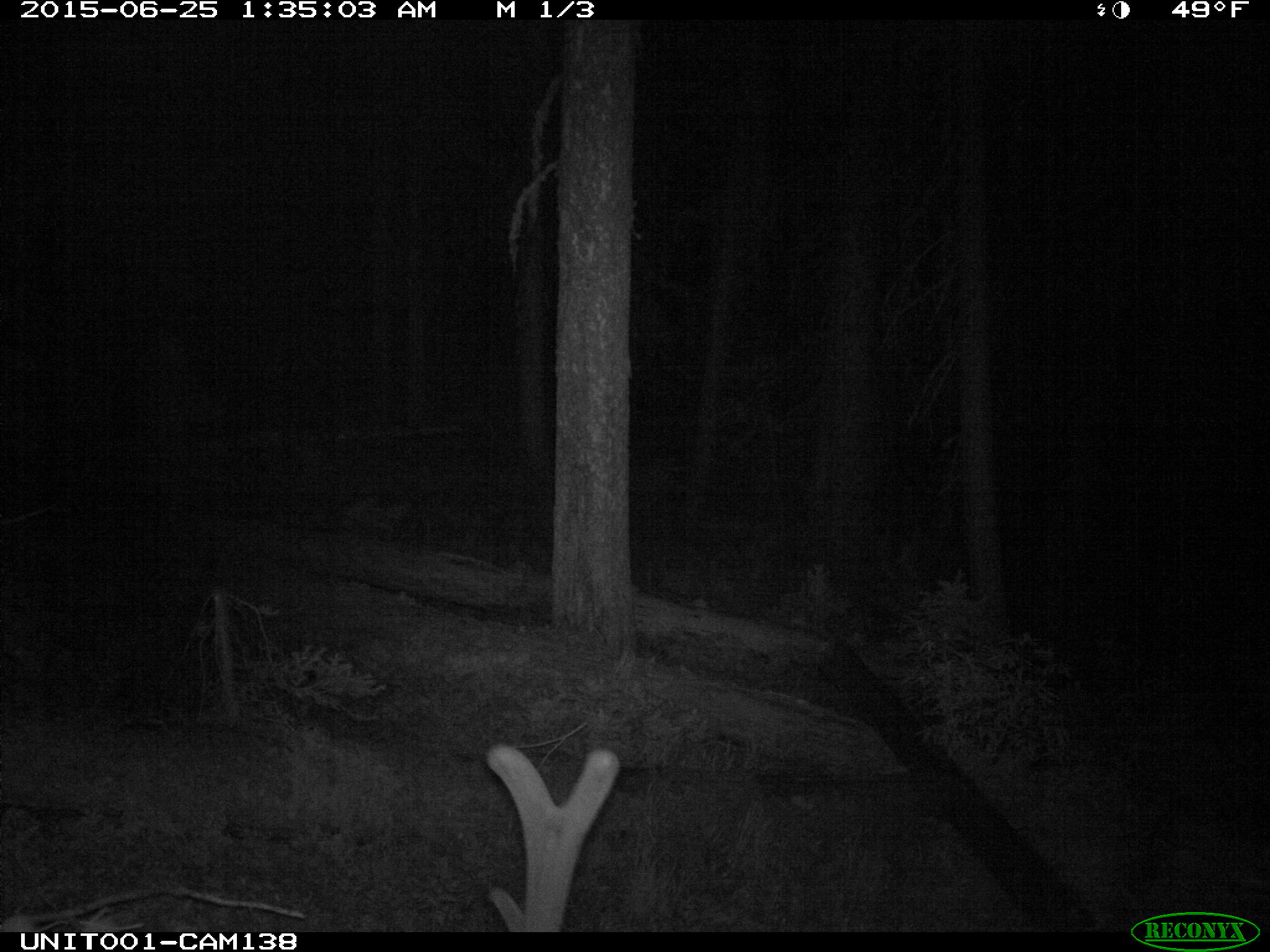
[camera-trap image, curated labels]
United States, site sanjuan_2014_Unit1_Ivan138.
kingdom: Animalia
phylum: Chordata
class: Mammalia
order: Artiodactyla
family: Cervidae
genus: Cervus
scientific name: Cervus elaphus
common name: red deer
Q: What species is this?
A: Cervus elaphus (red deer).